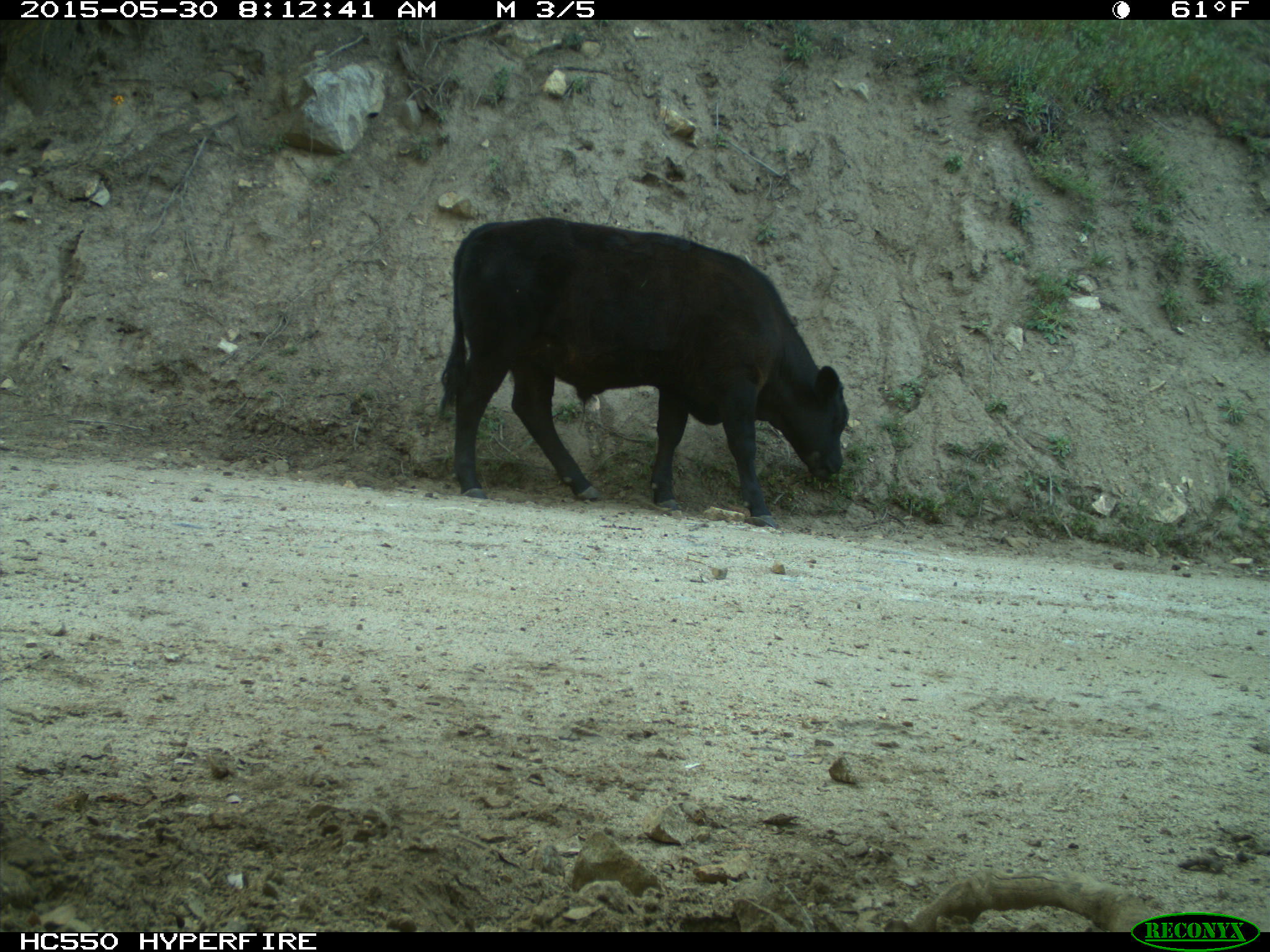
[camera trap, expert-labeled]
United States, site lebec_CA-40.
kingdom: Animalia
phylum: Chordata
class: Mammalia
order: Artiodactyla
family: Bovidae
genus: Bos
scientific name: Bos taurus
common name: domestic cow